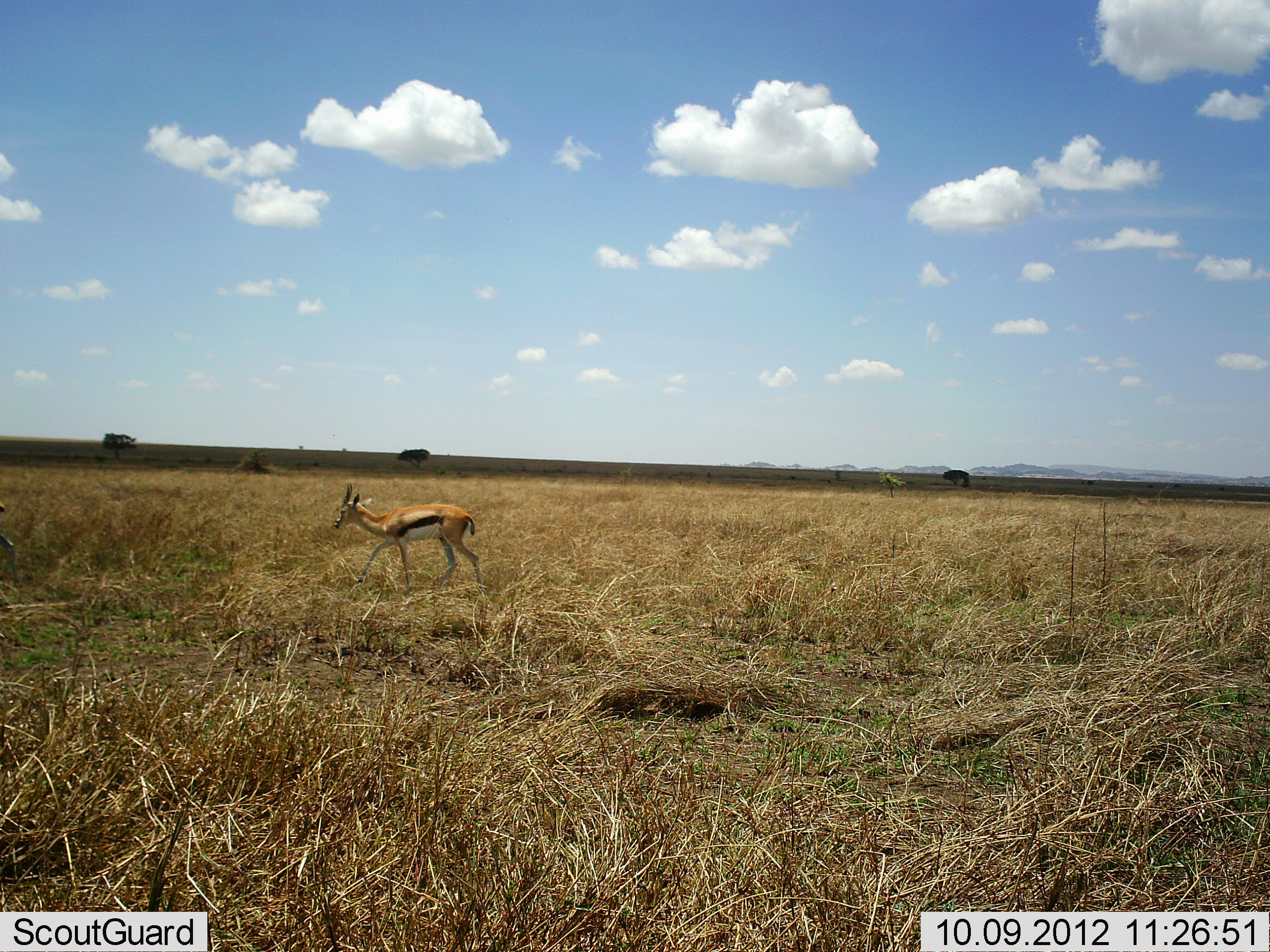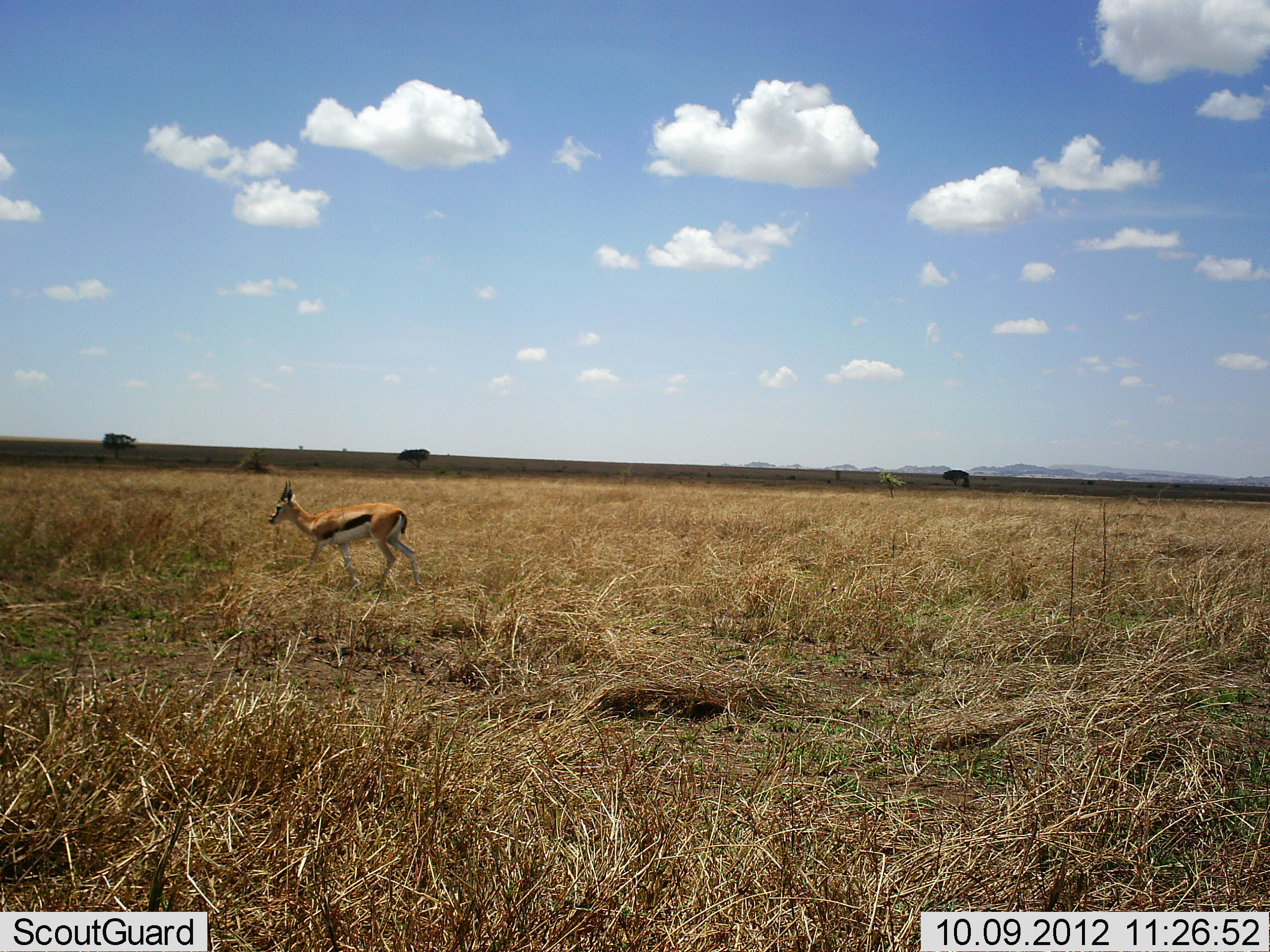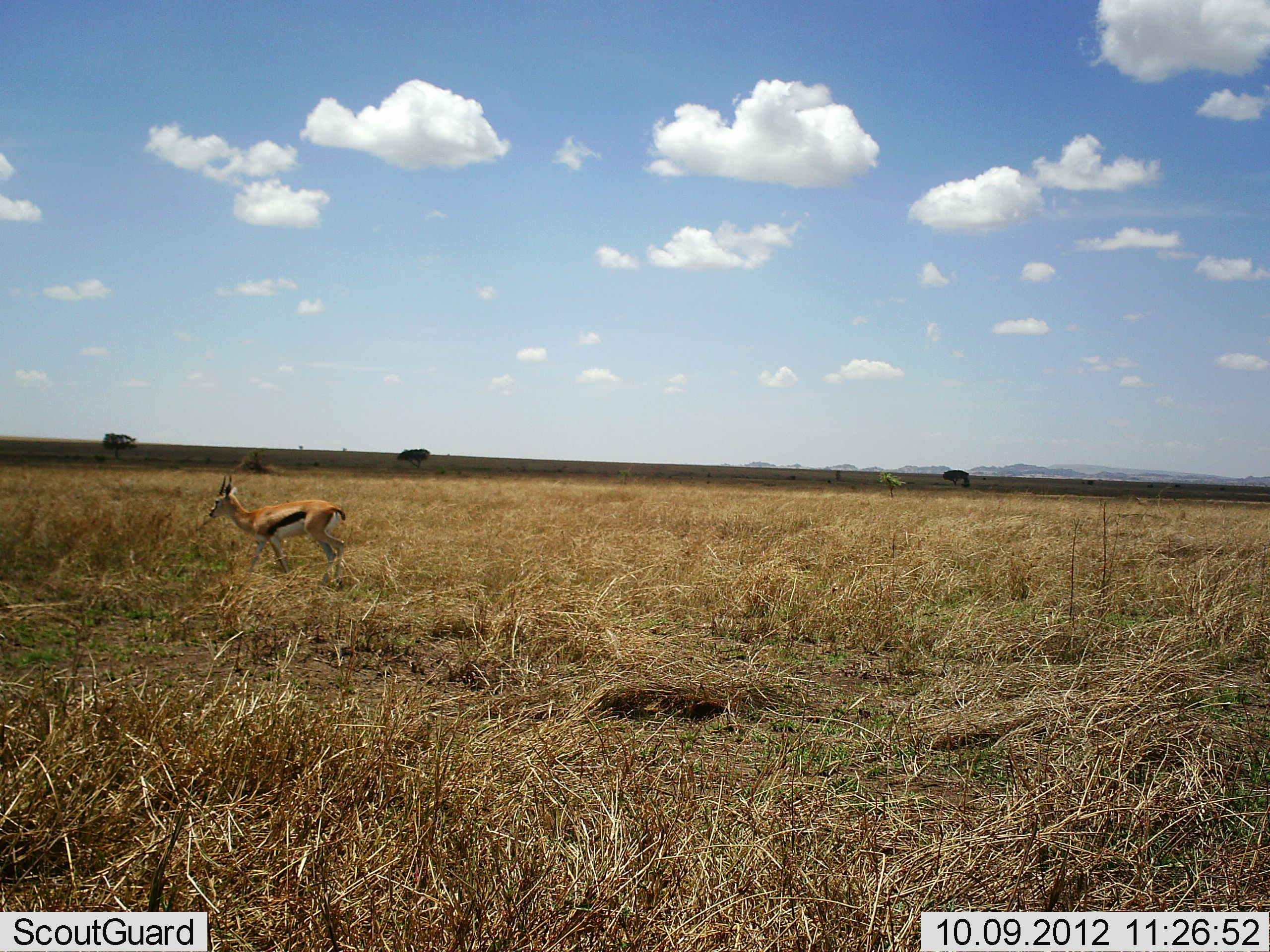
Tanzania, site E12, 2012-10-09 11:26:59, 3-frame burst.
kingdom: Animalia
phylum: Chordata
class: Mammalia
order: Artiodactyla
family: Bovidae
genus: Eudorcas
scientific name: Eudorcas thomsonii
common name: thomson's gazelle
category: gazellethomsons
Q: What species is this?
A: Gazellethomsons (thomson's gazelle) (Eudorcas thomsonii).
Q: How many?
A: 1.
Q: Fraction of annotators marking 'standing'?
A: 0%.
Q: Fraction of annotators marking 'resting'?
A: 0%.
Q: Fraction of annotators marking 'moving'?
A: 100%.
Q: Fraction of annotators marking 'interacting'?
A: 0%.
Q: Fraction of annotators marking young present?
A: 0%.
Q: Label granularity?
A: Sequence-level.